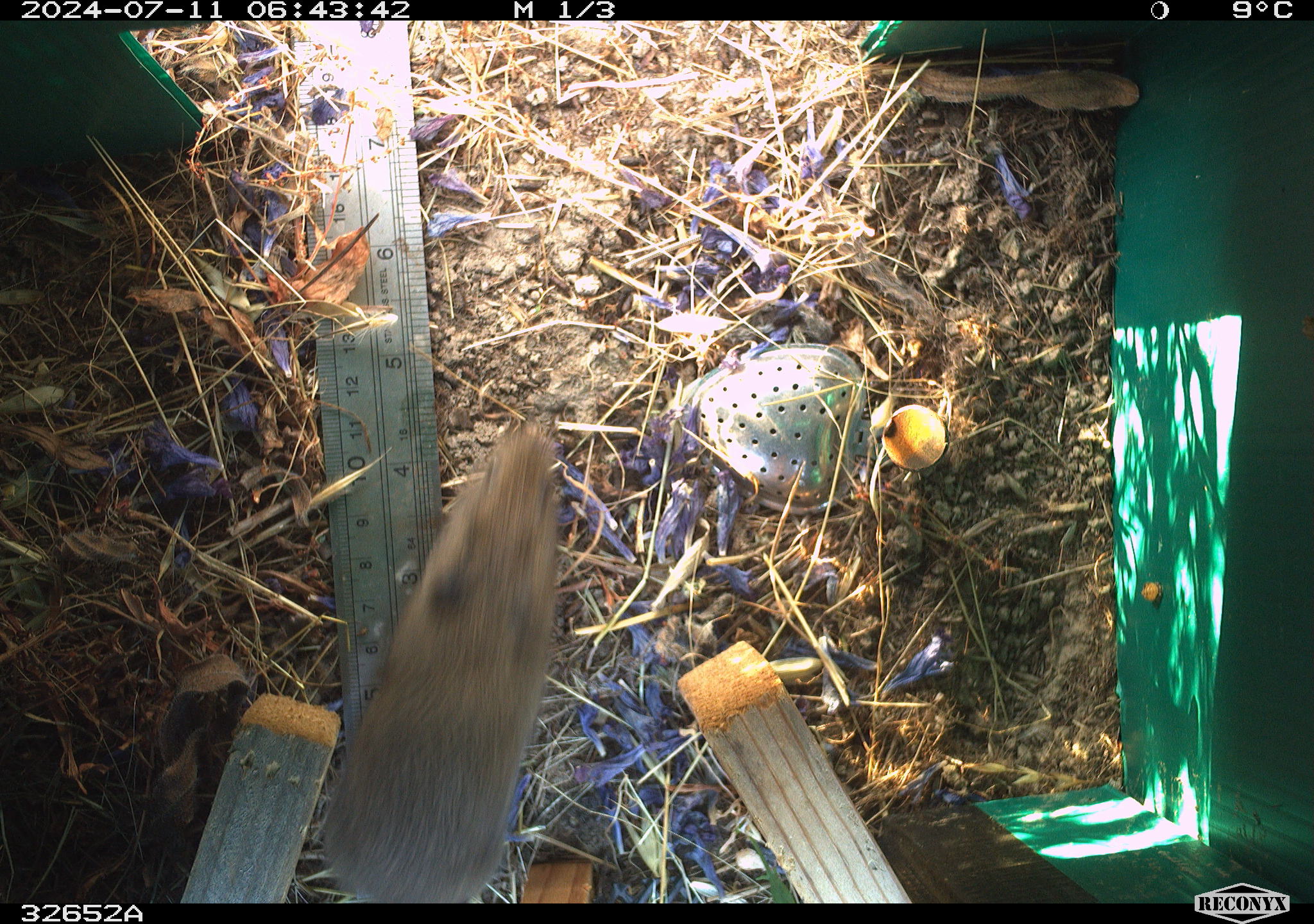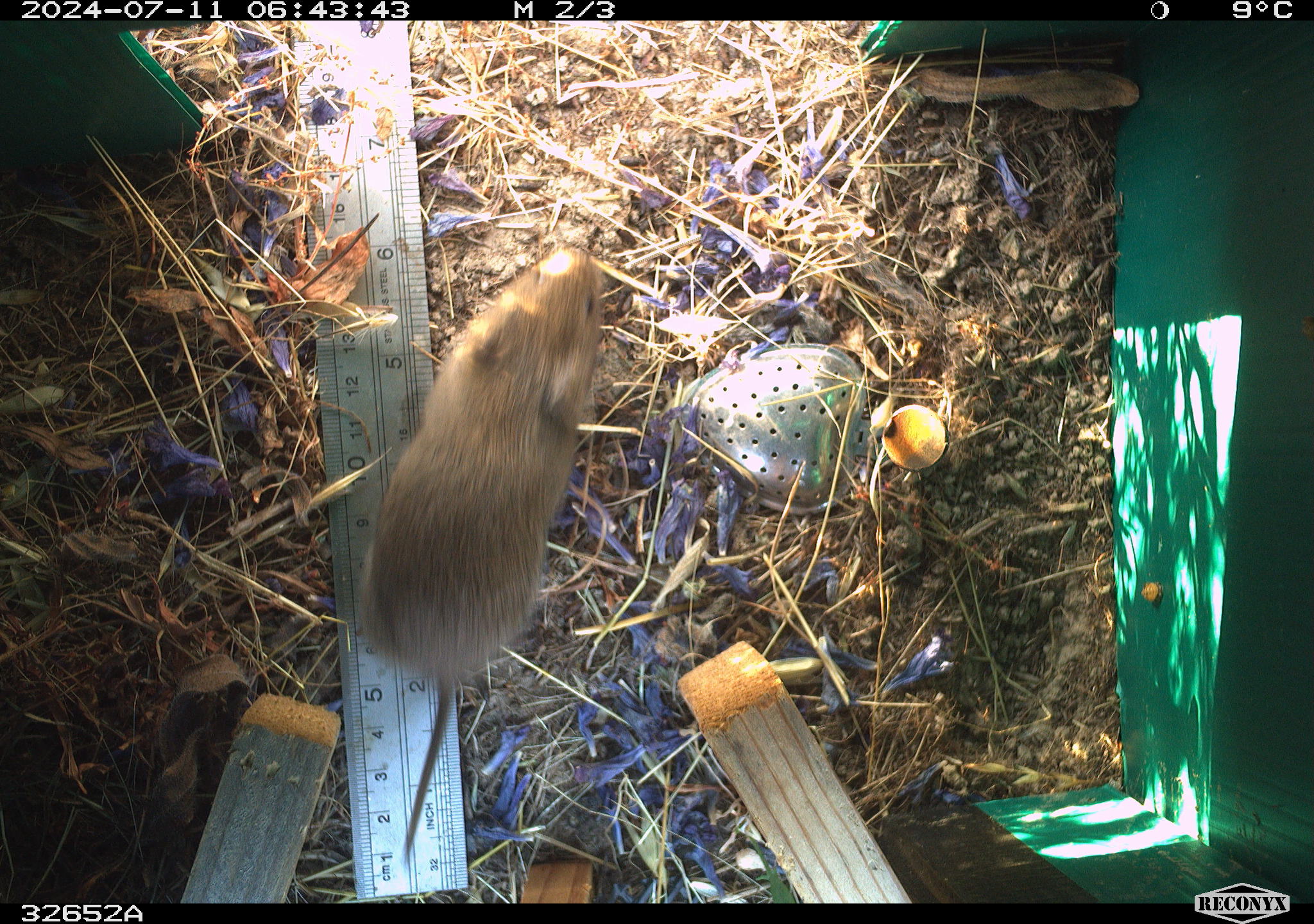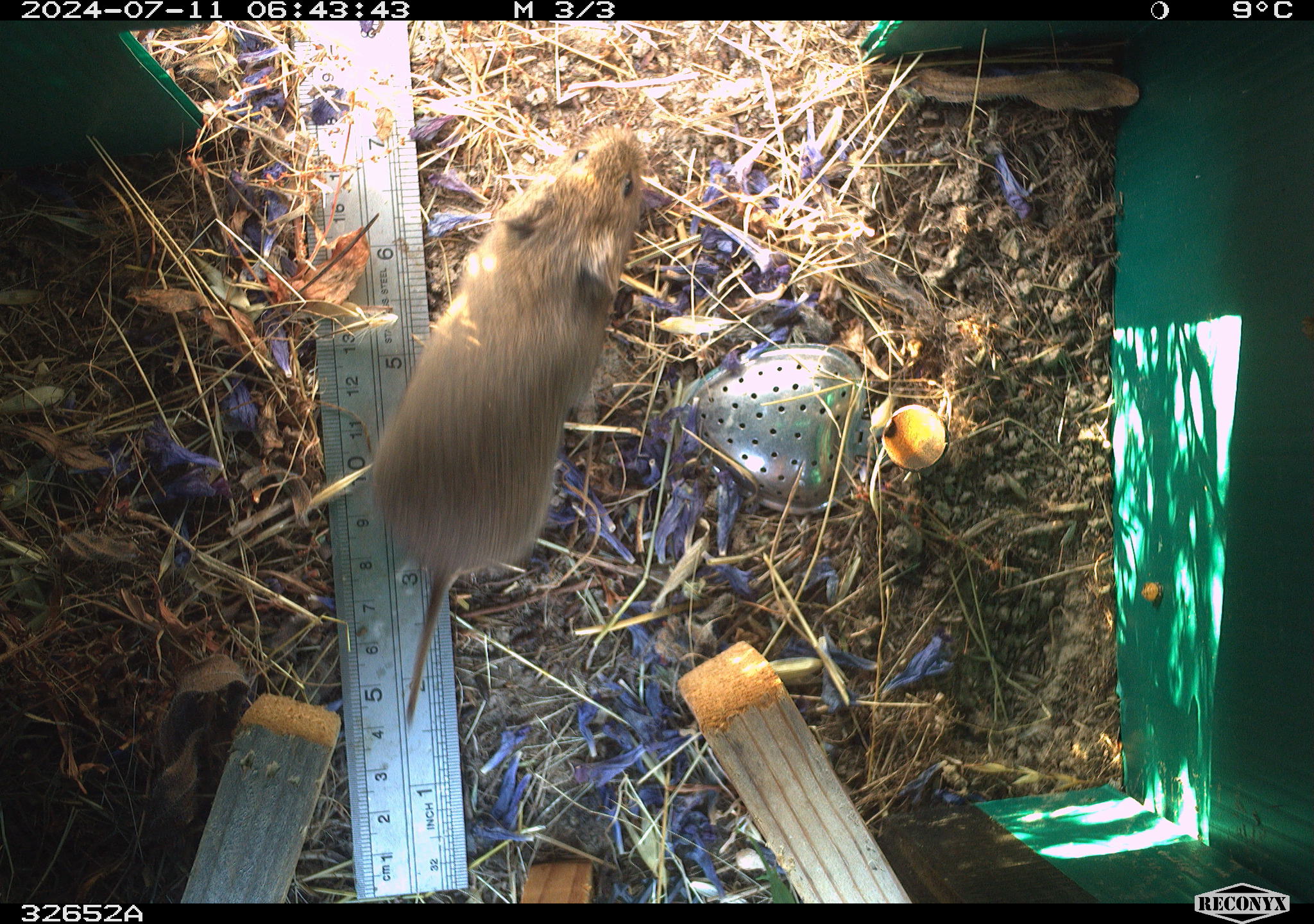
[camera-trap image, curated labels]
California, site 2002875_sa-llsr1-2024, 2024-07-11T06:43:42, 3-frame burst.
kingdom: Animalia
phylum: Chordata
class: Mammalia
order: Rodentia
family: Cricetidae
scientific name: Arvicolinae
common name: voles, lemmings, and muskrats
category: arvicolinae subfamily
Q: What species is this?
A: Arvicolinae subfamily (voles, lemmings, and muskrats) (Arvicolinae).